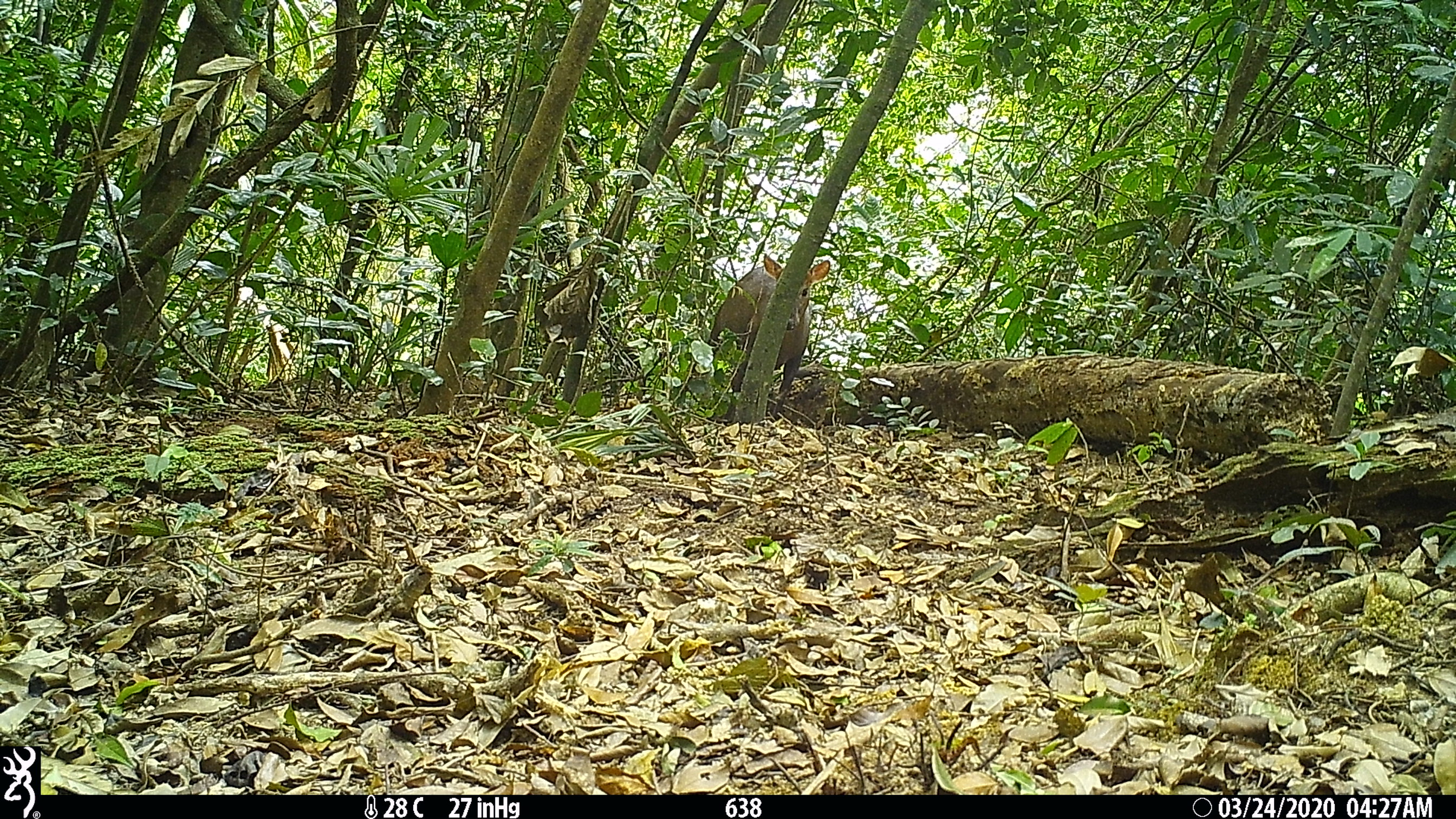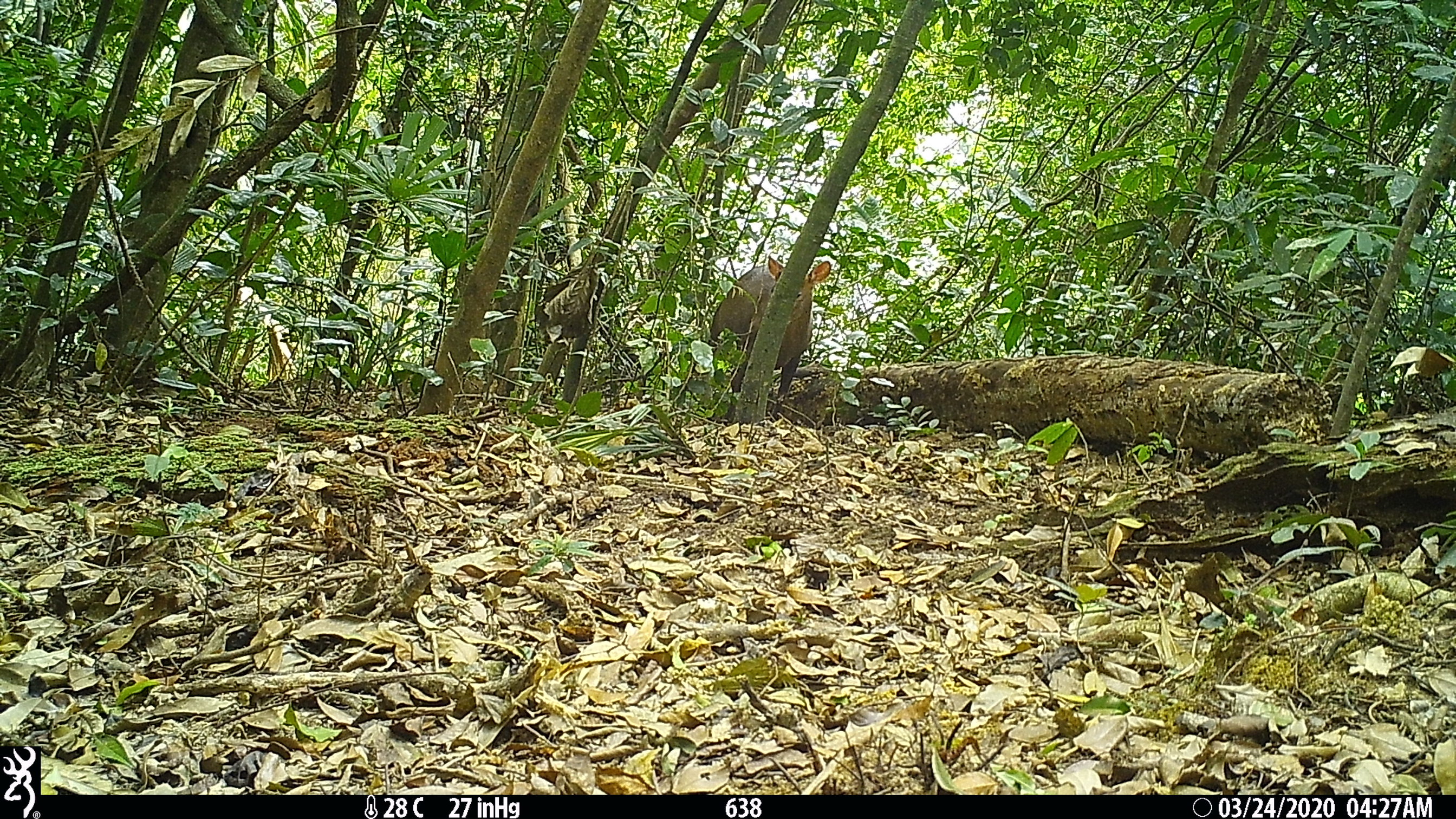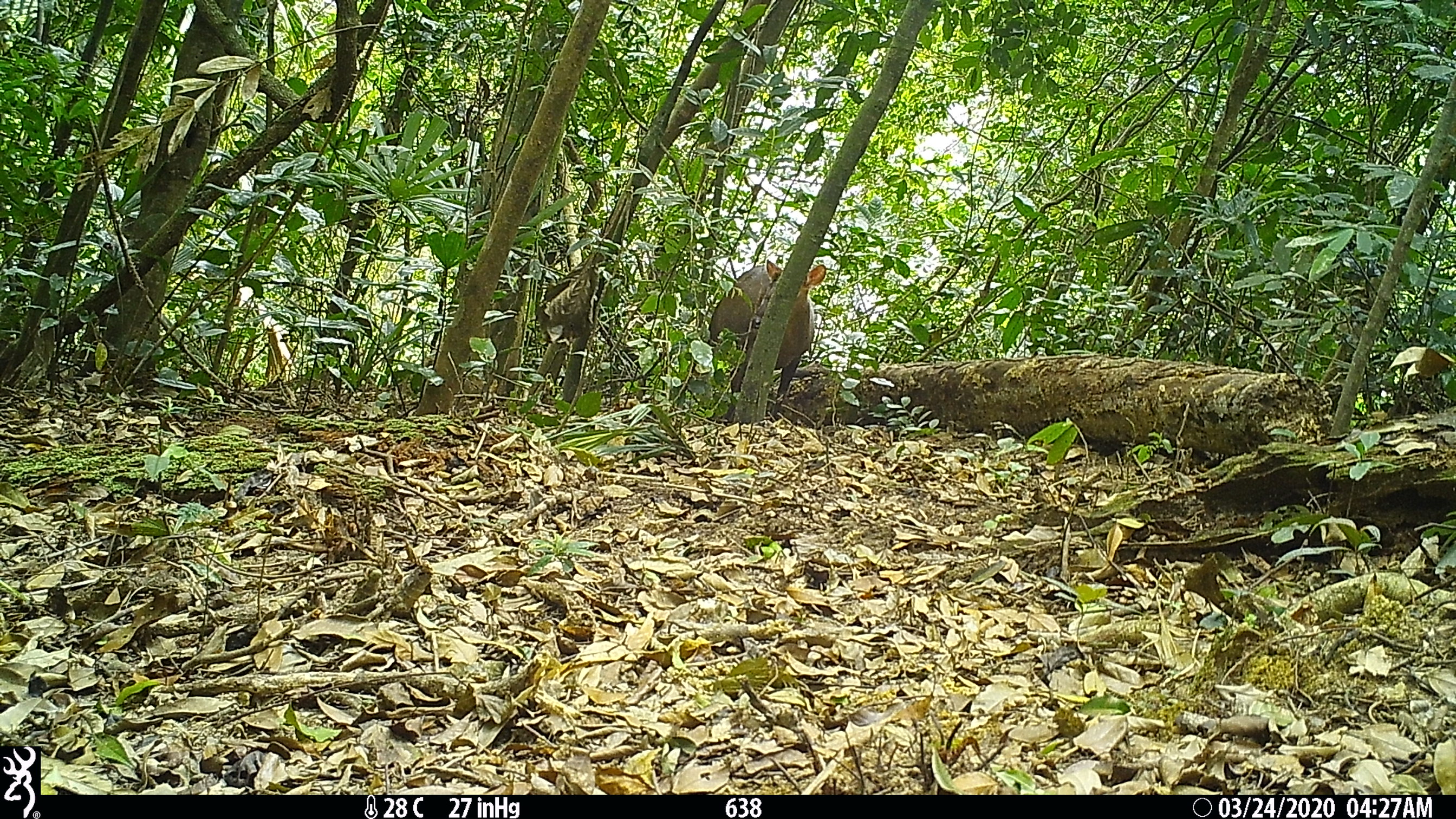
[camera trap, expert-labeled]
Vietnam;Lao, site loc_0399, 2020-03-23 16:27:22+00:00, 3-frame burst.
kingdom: Animalia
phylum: Chordata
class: Mammalia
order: Artiodactyla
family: Cervidae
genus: Muntiacus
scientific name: Muntiacus rooseveltorum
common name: roosevelt's muntjac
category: roosevelts muntjac group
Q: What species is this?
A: Roosevelts muntjac group (roosevelt's muntjac) (Muntiacus rooseveltorum).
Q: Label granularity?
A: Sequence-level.